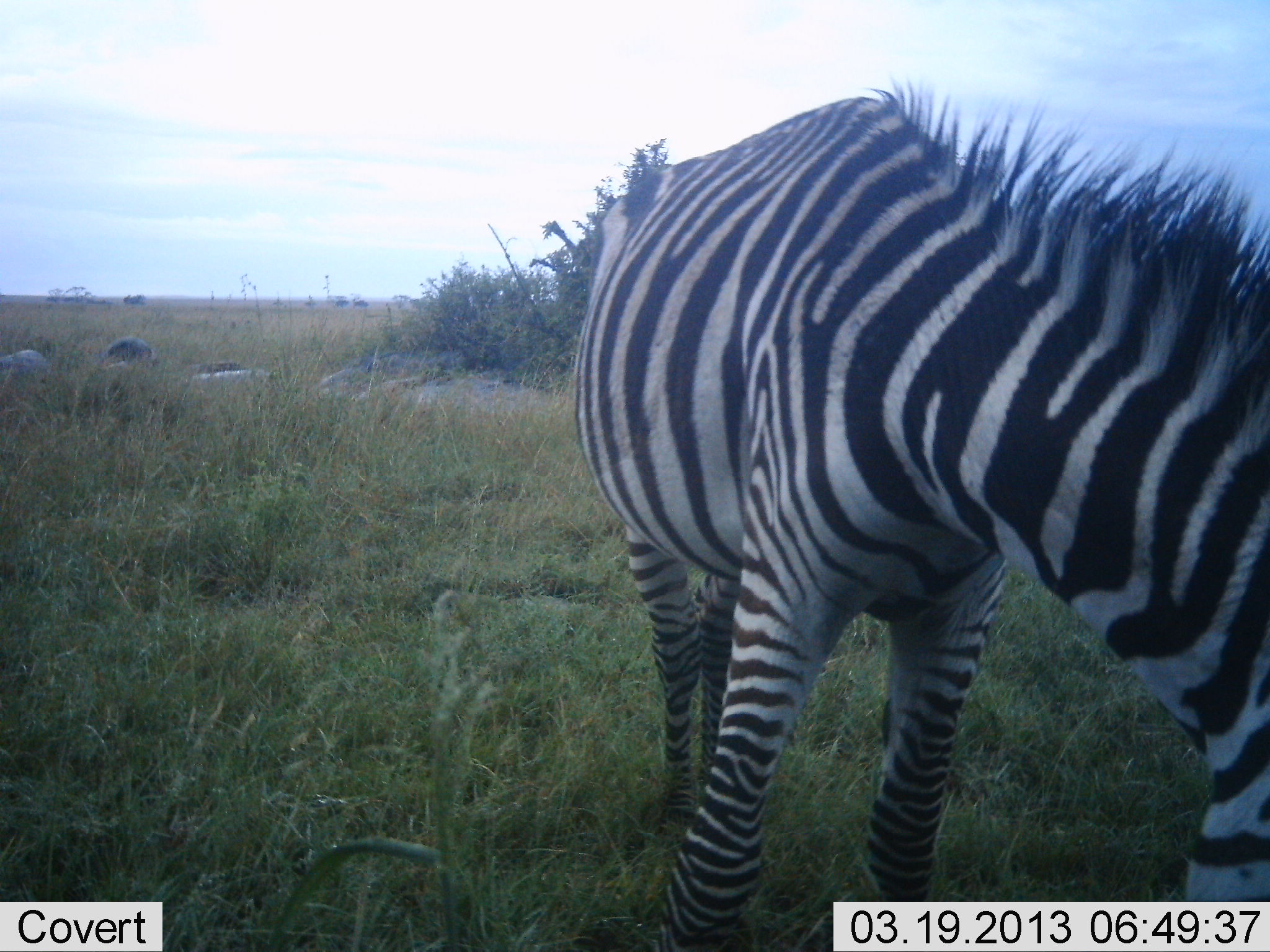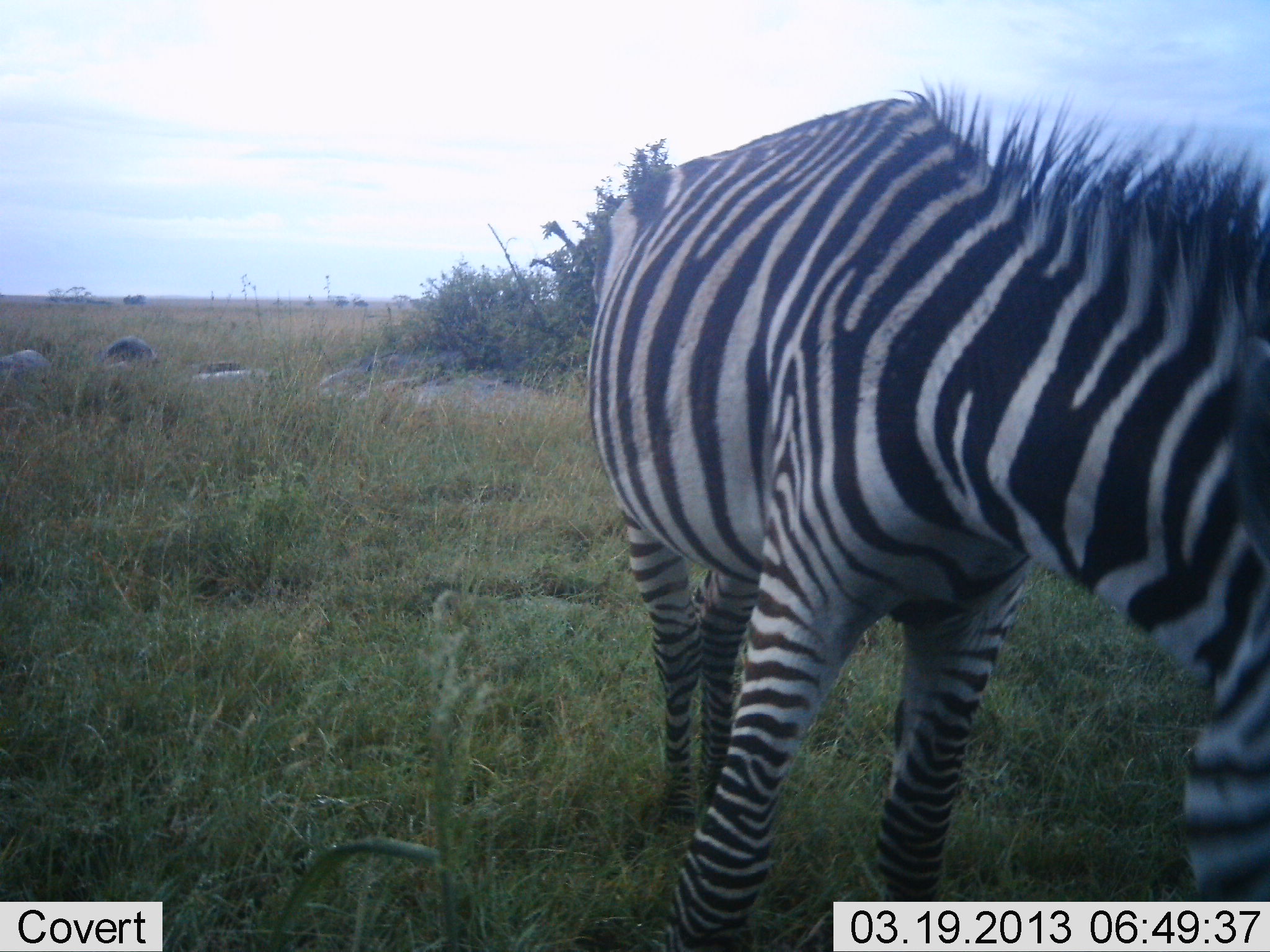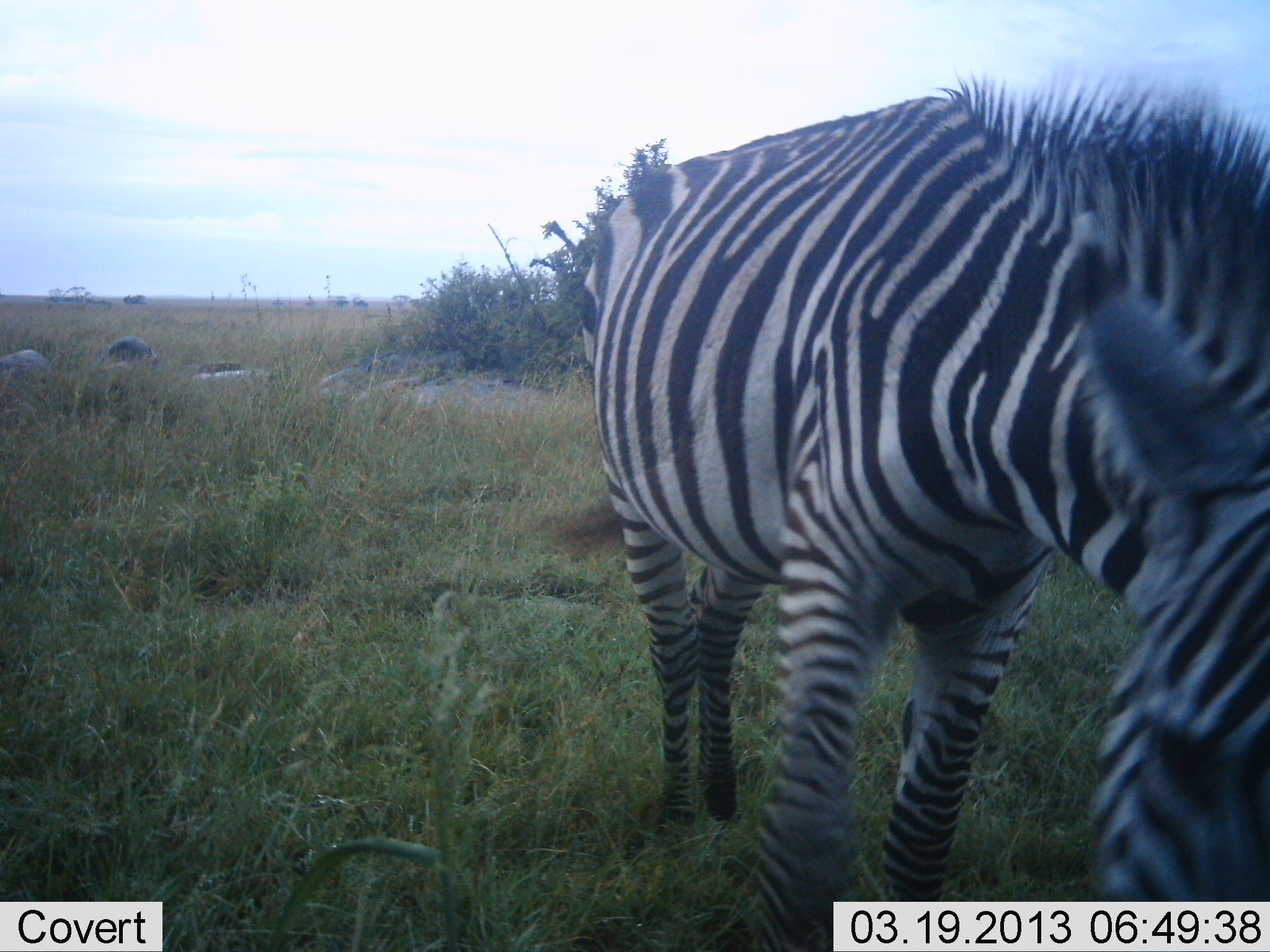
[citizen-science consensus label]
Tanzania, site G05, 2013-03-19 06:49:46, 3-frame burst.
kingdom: Animalia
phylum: Chordata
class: Mammalia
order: Perissodactyla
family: Equidae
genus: Equus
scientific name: Equus quagga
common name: plains zebra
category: zebra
Zebra (plains zebra) (Equus quagga), count 1. Behavior (volunteer vote fractions): standing 32%, resting 0%, moving 4%, interacting 0%. Young present (vote fraction): 0%. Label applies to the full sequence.